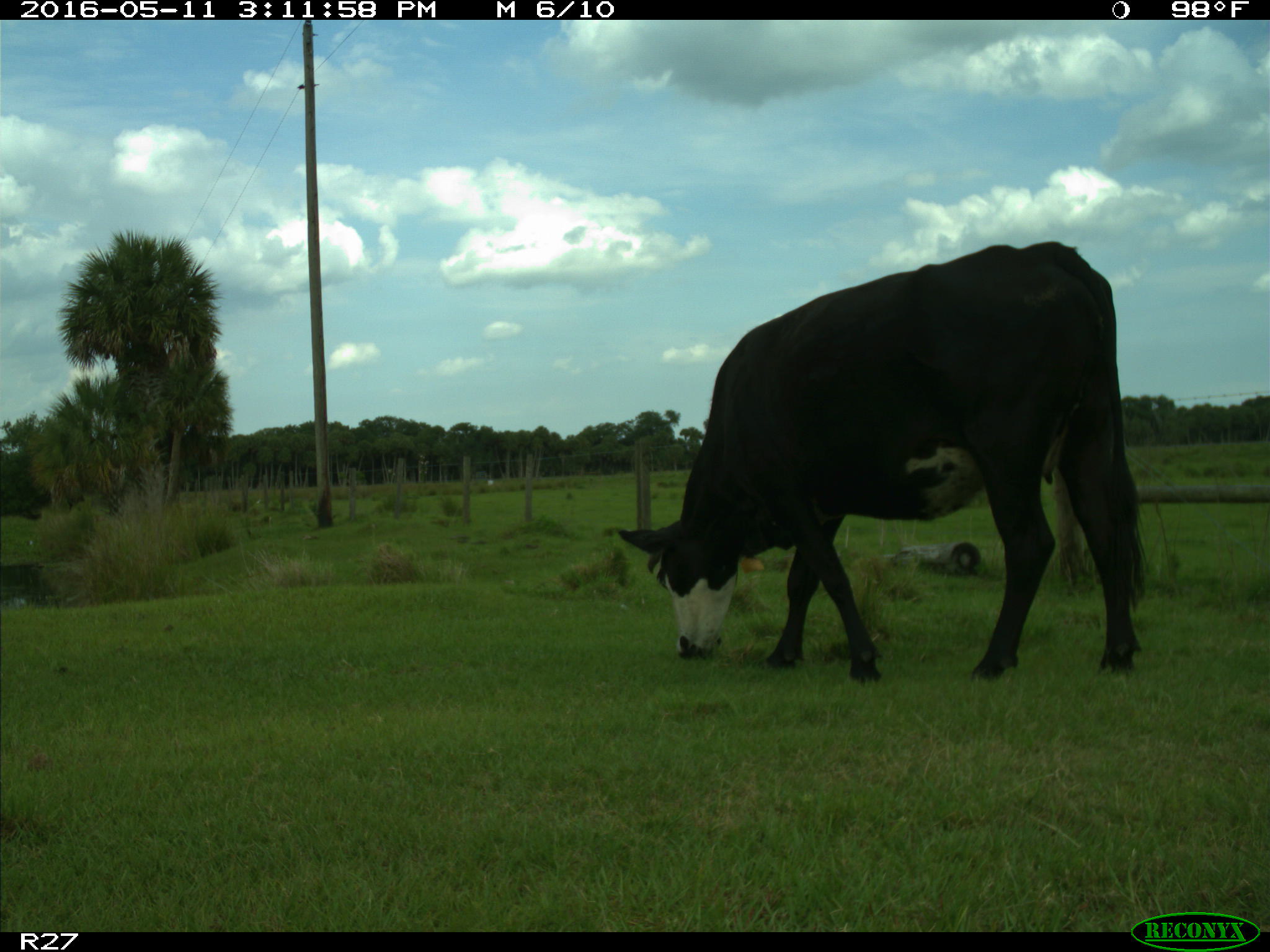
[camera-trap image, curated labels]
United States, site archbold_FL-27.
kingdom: Animalia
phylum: Chordata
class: Mammalia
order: Artiodactyla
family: Bovidae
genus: Bos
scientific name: Bos taurus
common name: domestic cow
Bos taurus (domestic cow).